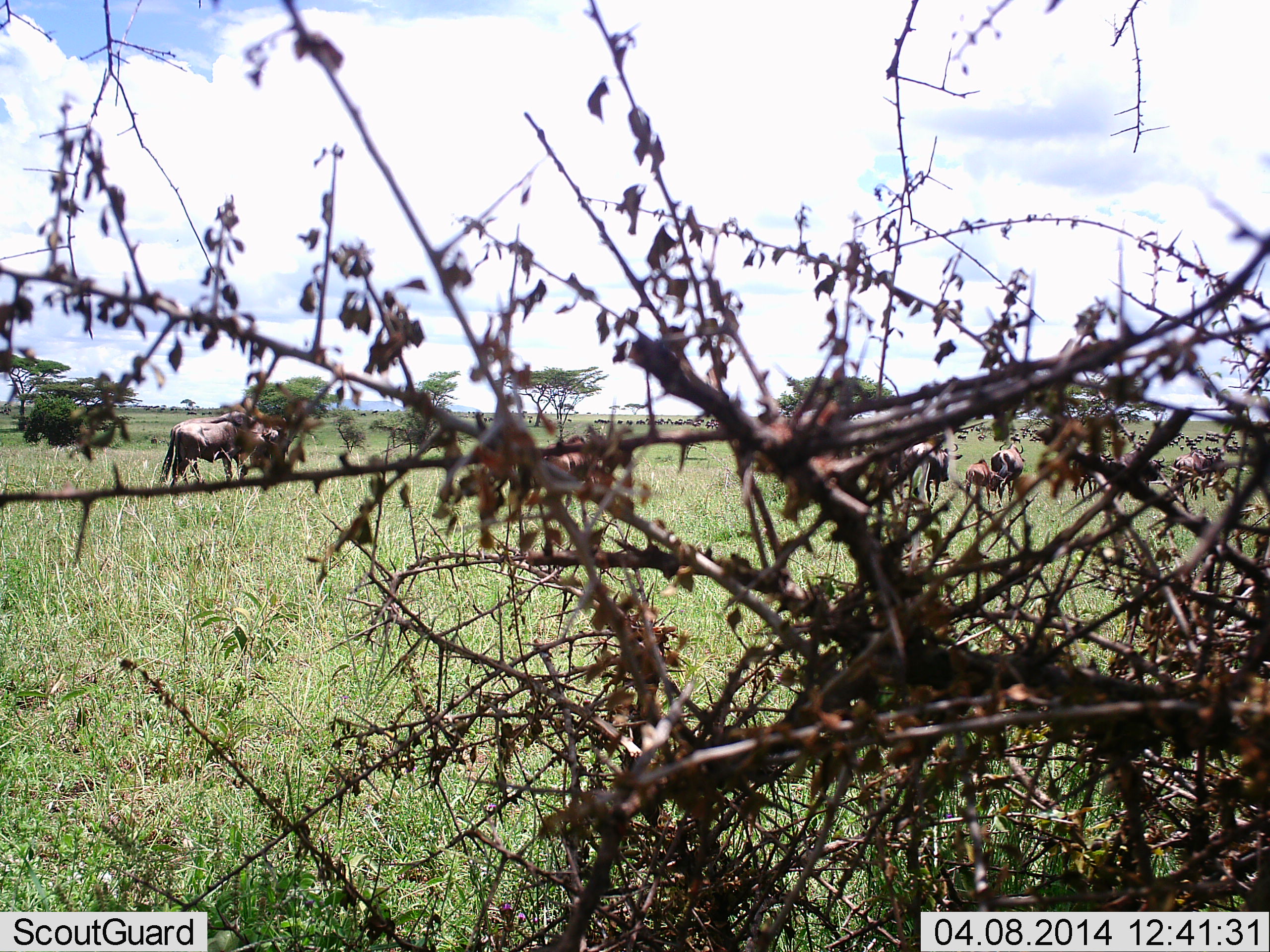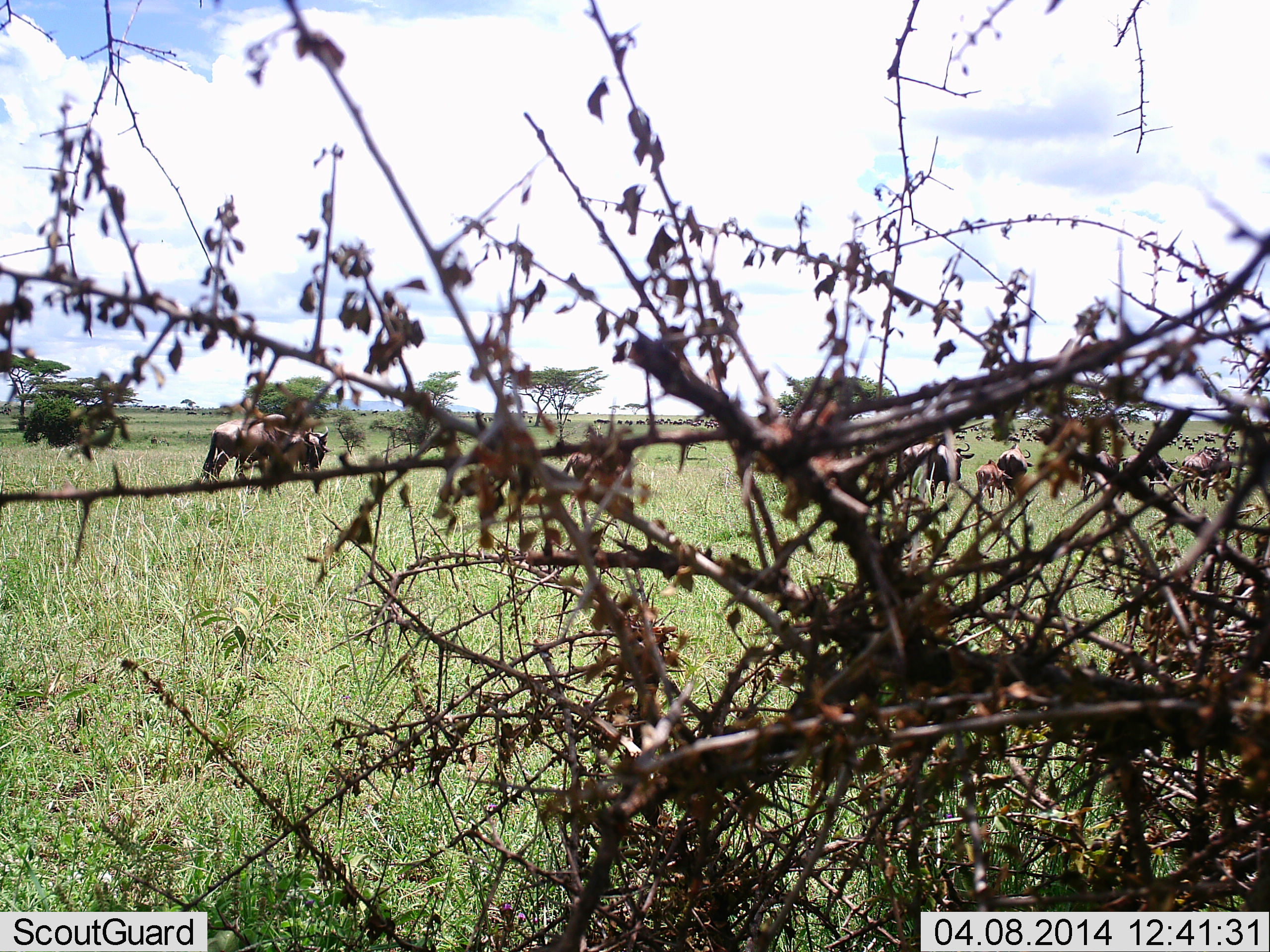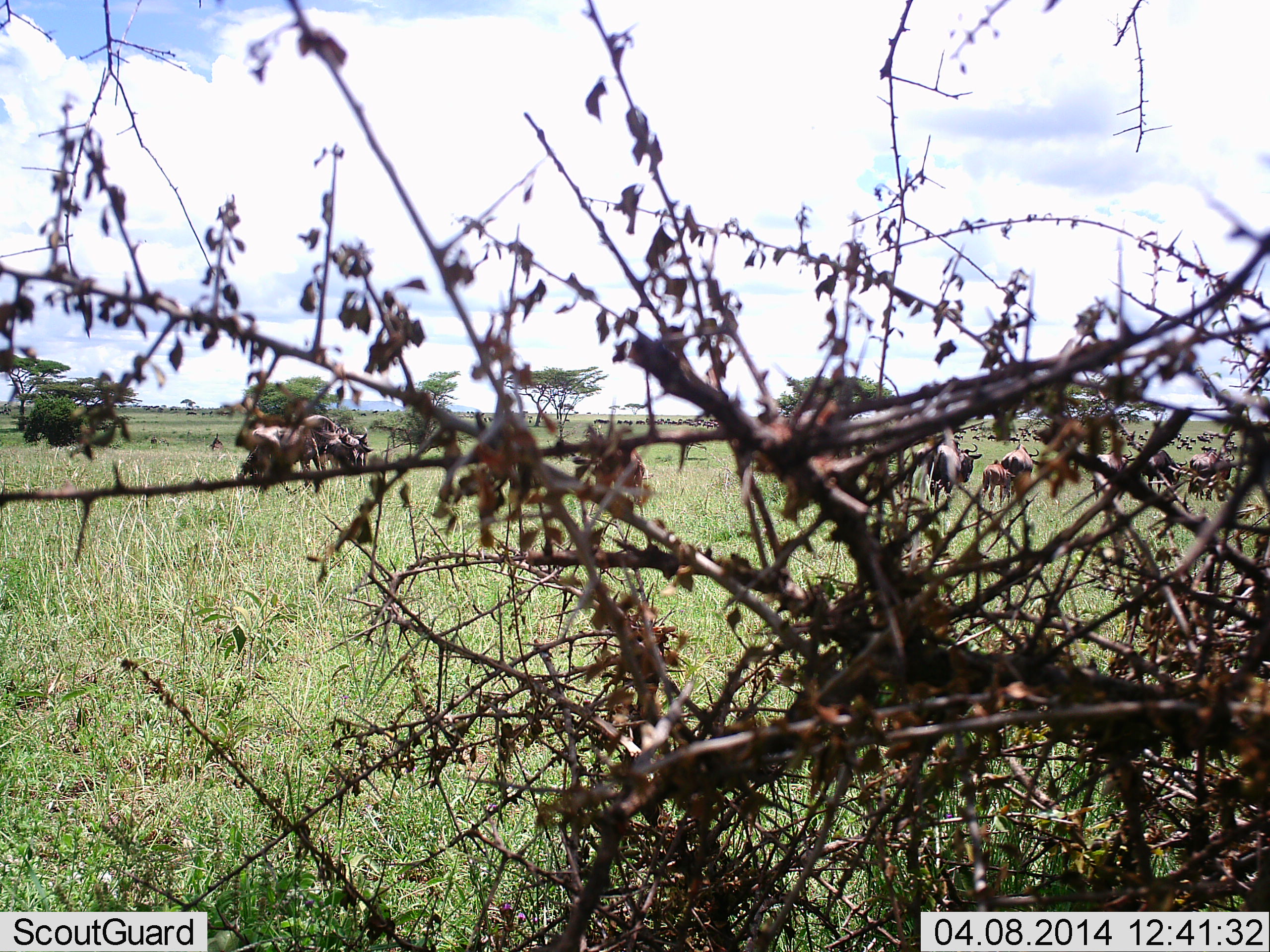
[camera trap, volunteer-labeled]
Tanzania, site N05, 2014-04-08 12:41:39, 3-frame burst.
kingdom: Animalia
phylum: Chordata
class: Mammalia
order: Artiodactyla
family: Bovidae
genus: Connochaetes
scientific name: Connochaetes taurinus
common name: blue wildebeest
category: wildebeest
Wildebeest (blue wildebeest) (Connochaetes taurinus), count 11-50. Behavior (volunteer vote fractions): standing 10%, resting 0%, moving 100%, interacting 0%. Young present (vote fraction): 40%. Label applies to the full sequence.